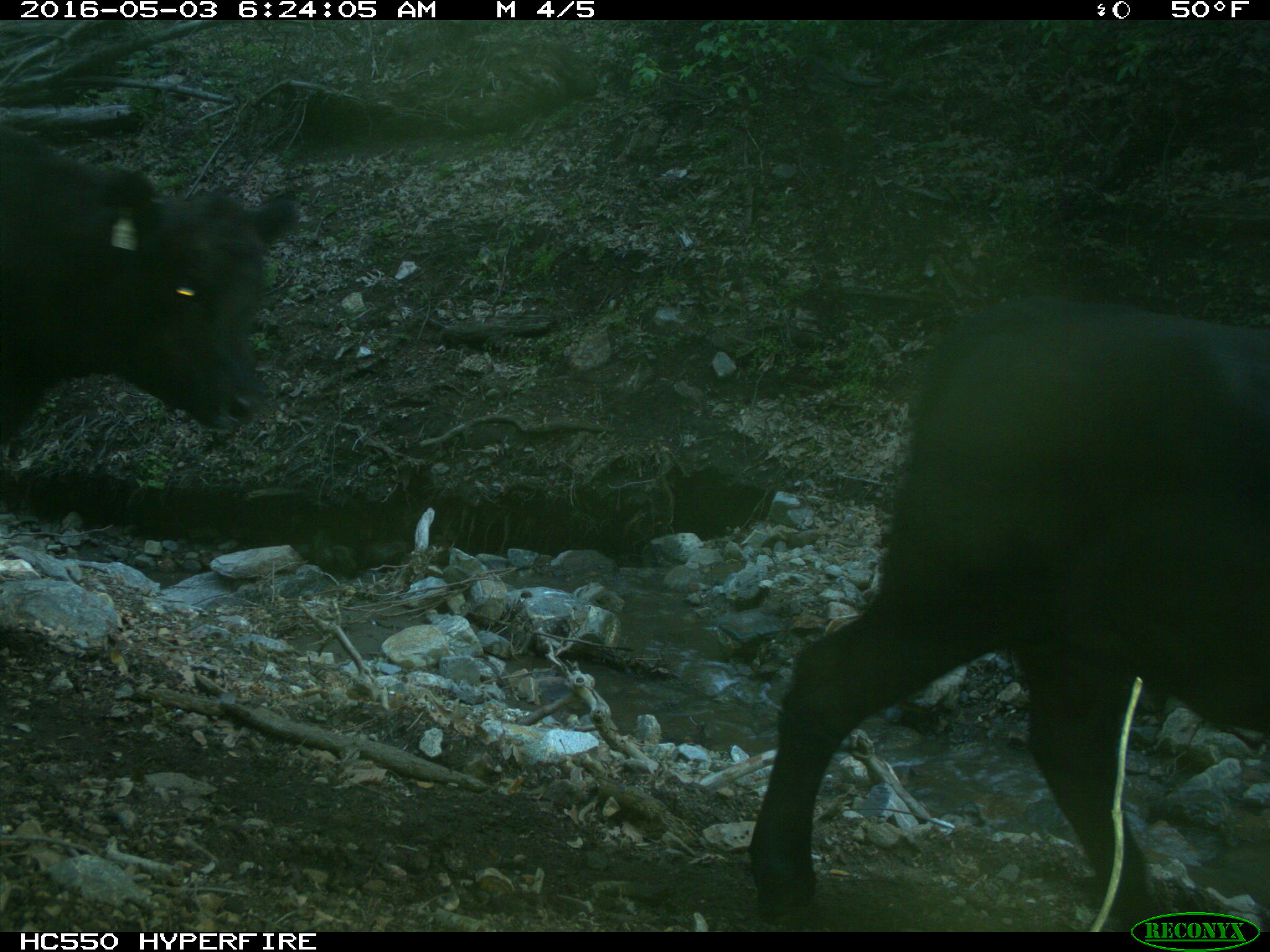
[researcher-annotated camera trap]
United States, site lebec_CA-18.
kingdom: Animalia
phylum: Chordata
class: Mammalia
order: Artiodactyla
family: Bovidae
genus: Bos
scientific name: Bos taurus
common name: domestic cow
Bos taurus (domestic cow).